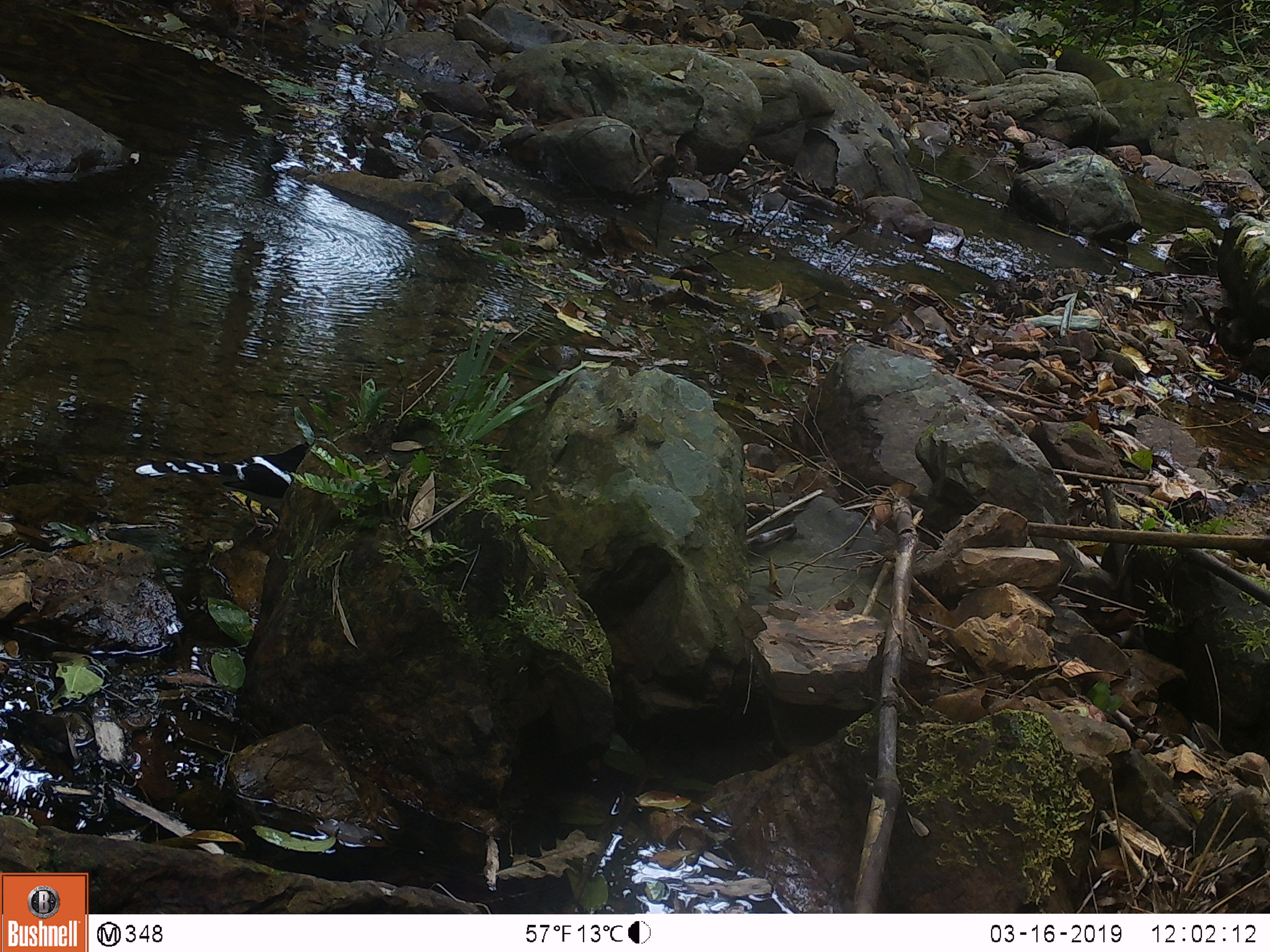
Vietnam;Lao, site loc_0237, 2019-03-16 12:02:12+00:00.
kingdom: Animalia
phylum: Chordata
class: Aves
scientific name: Aves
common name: bird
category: unidentified bird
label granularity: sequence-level